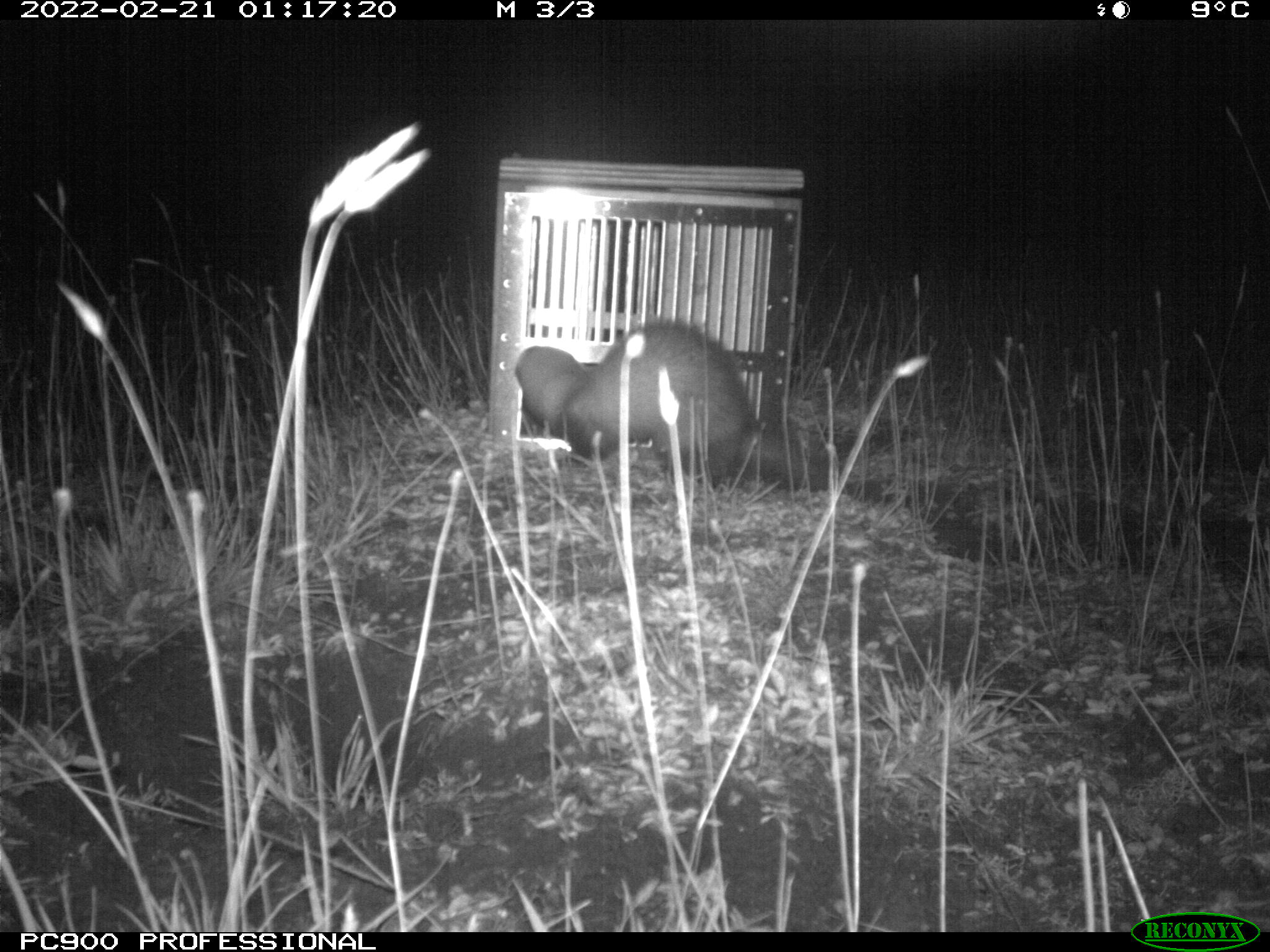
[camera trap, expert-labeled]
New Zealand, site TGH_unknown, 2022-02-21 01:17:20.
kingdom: Animalia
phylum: Chordata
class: Mammalia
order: Carnivora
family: Mustelidae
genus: Mustela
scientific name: Mustela furo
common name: ferret